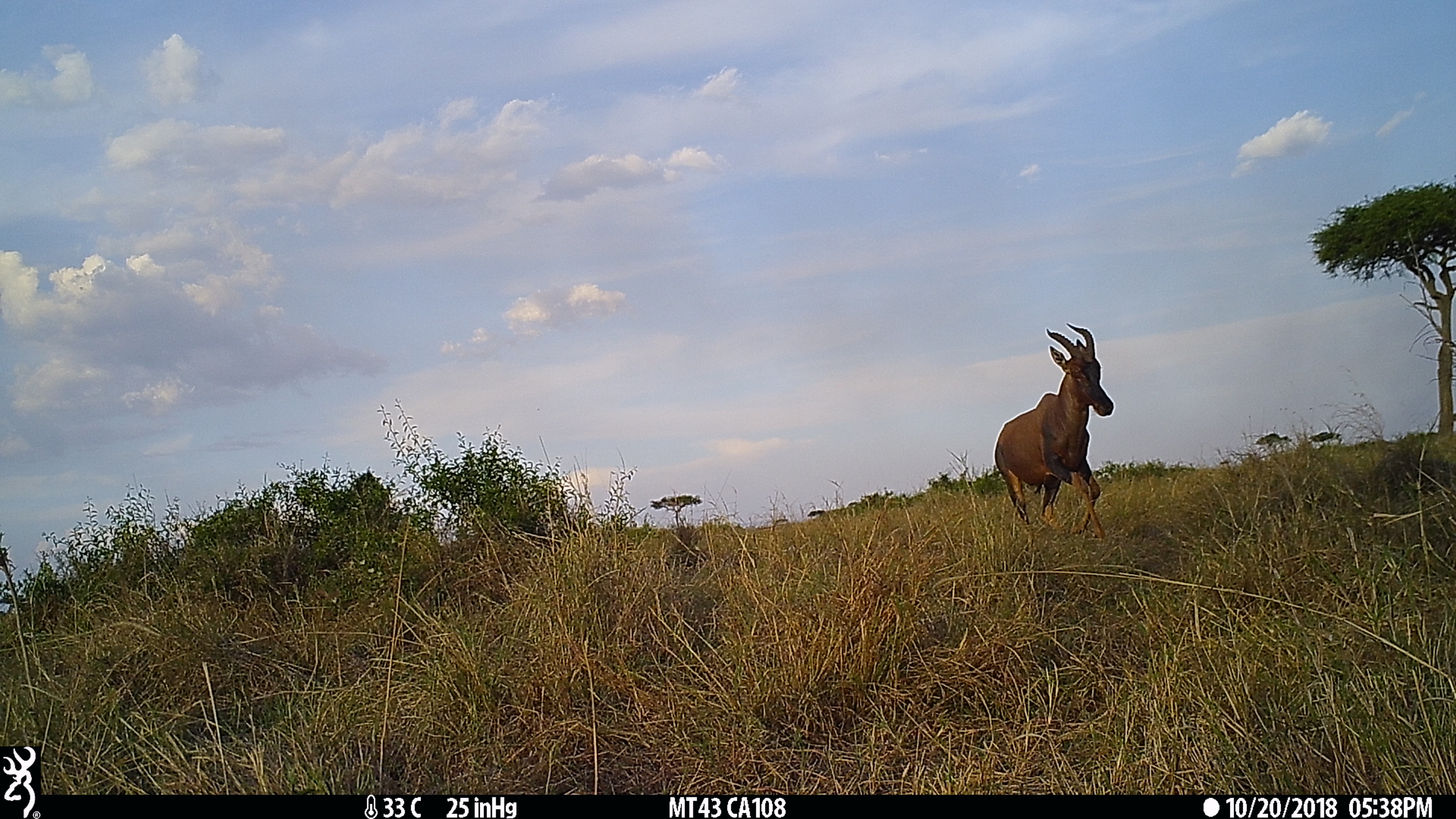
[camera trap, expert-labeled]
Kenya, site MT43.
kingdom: Animalia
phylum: Chordata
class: Mammalia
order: Artiodactyla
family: Bovidae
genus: Damaliscus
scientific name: Damaliscus lunatus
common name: topi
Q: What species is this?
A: Topi (Damaliscus lunatus).